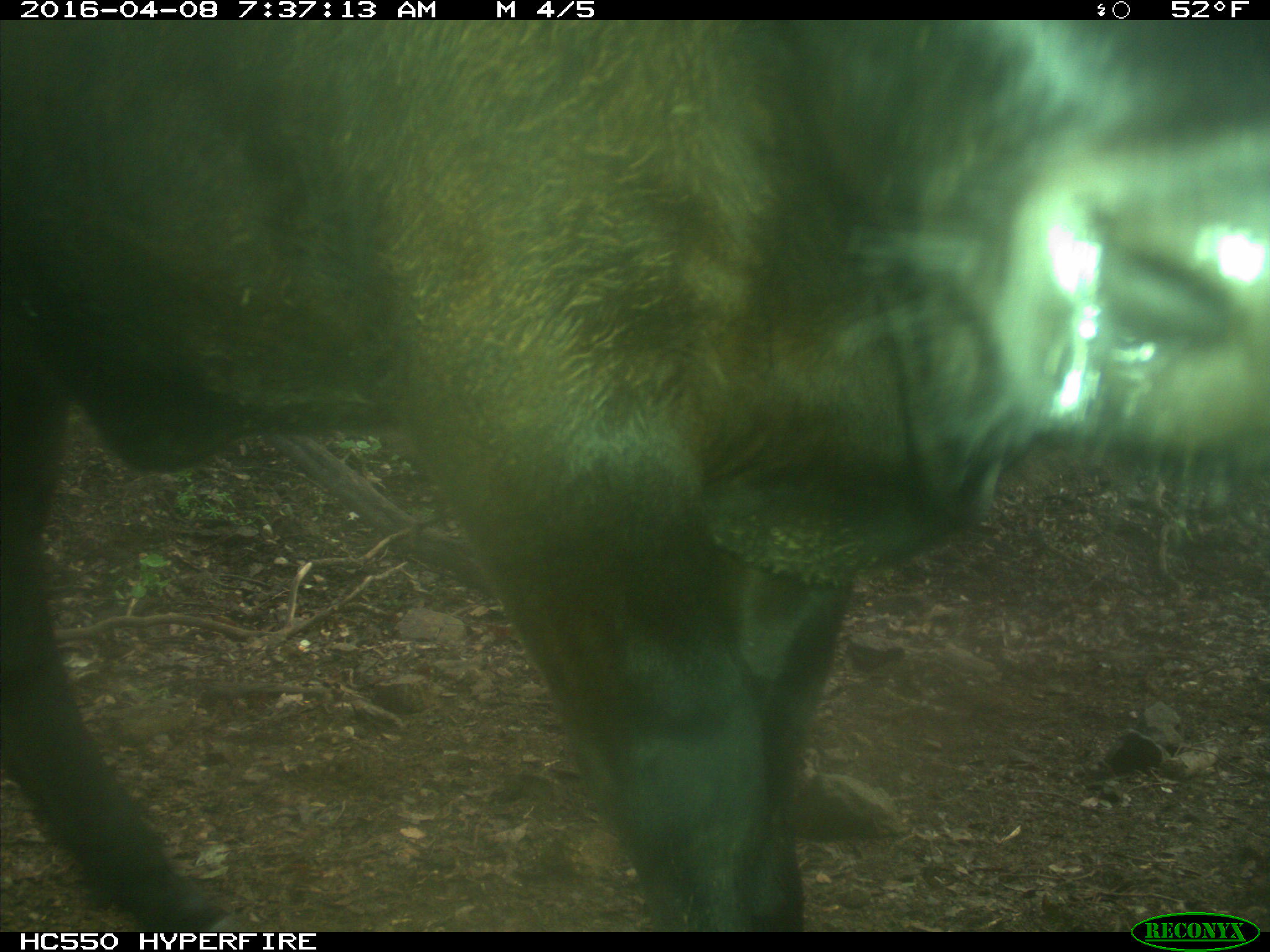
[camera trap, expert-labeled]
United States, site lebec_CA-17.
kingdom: Animalia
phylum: Chordata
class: Mammalia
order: Artiodactyla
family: Bovidae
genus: Bos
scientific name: Bos taurus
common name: domestic cow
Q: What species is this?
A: Bos taurus (domestic cow).